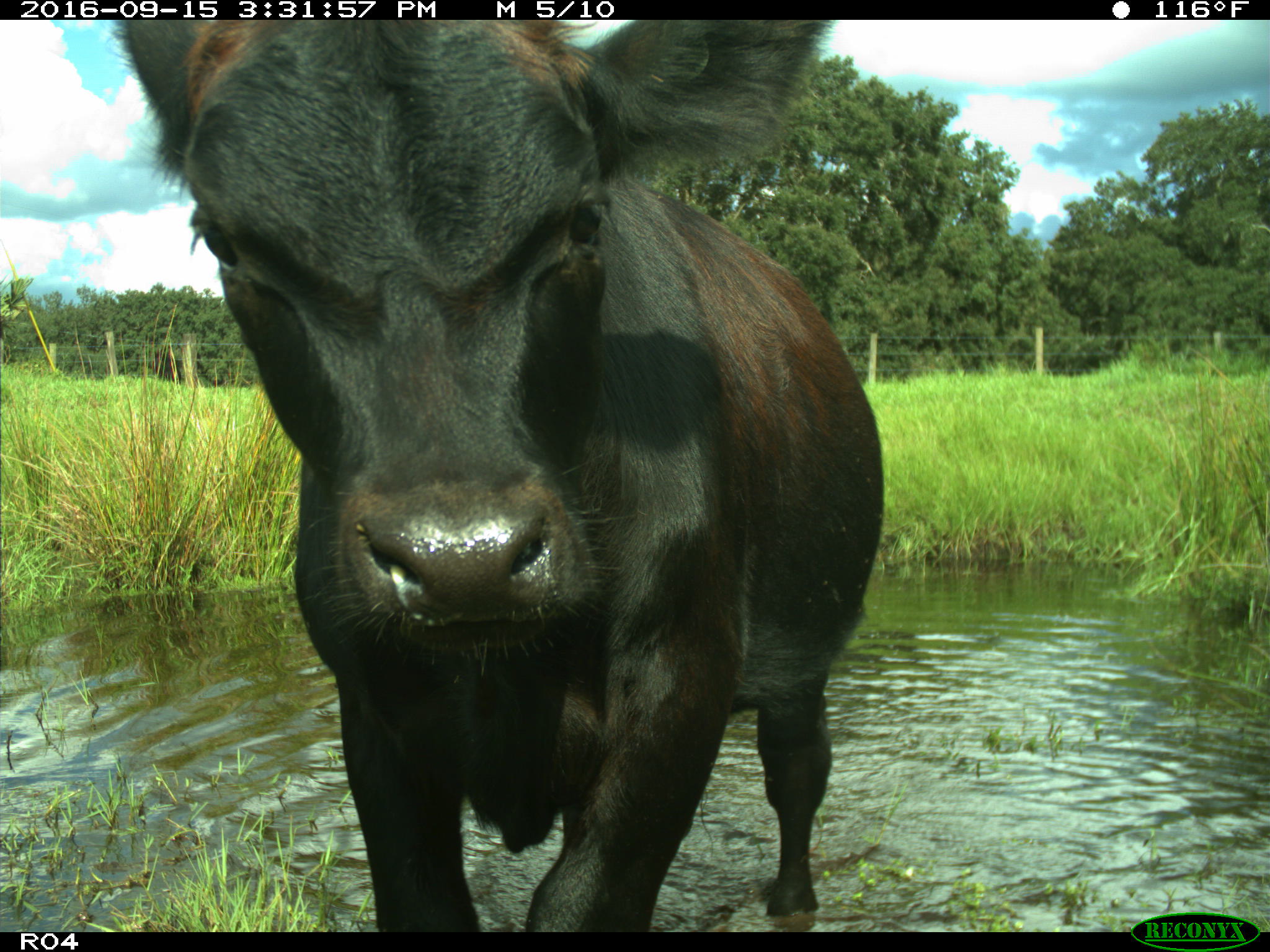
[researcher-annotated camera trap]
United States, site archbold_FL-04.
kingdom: Animalia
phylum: Chordata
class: Mammalia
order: Artiodactyla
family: Bovidae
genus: Bos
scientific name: Bos taurus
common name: domestic cow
Bos taurus (domestic cow).